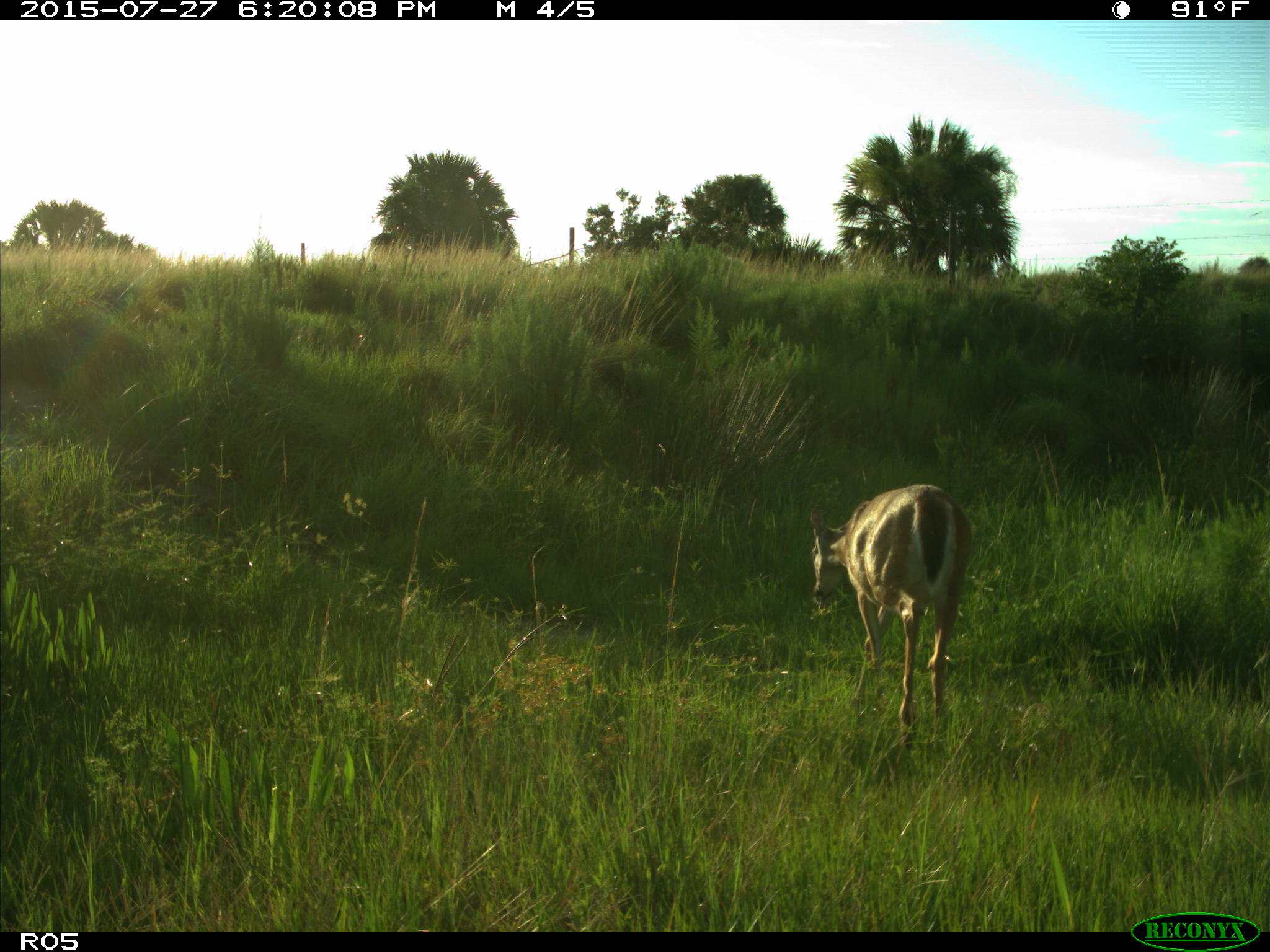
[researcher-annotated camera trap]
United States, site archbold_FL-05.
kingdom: Animalia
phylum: Chordata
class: Mammalia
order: Artiodactyla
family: Cervidae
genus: Odocoileus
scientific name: Odocoileus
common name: deer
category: unidentified deer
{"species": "unidentified deer (deer) (Odocoileus)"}